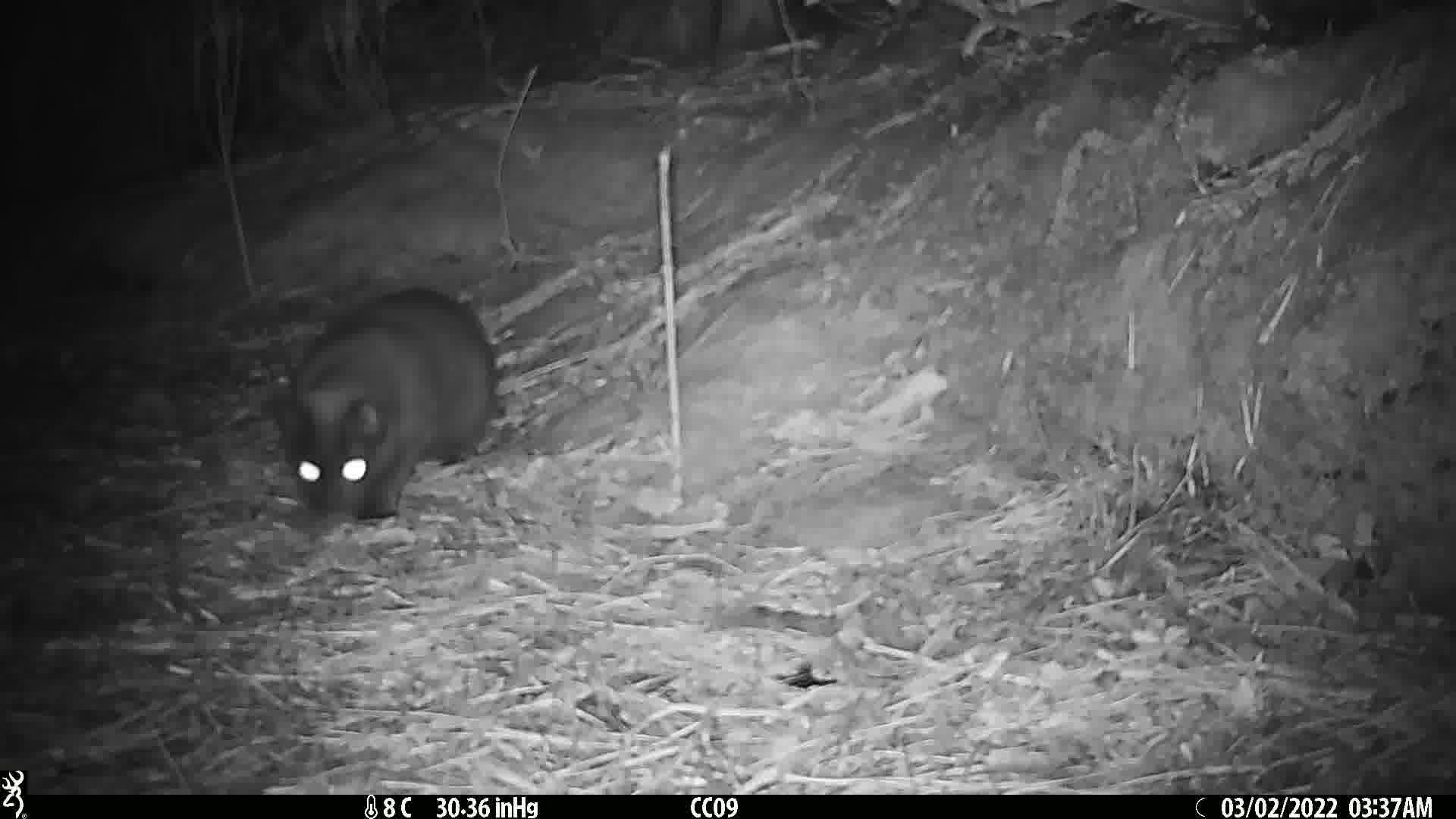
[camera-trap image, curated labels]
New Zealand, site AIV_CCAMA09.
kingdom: Animalia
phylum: Chordata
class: Mammalia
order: Carnivora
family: Felidae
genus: Felis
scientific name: Felis catus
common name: domestic cat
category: cat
Cat (domestic cat) (Felis catus).